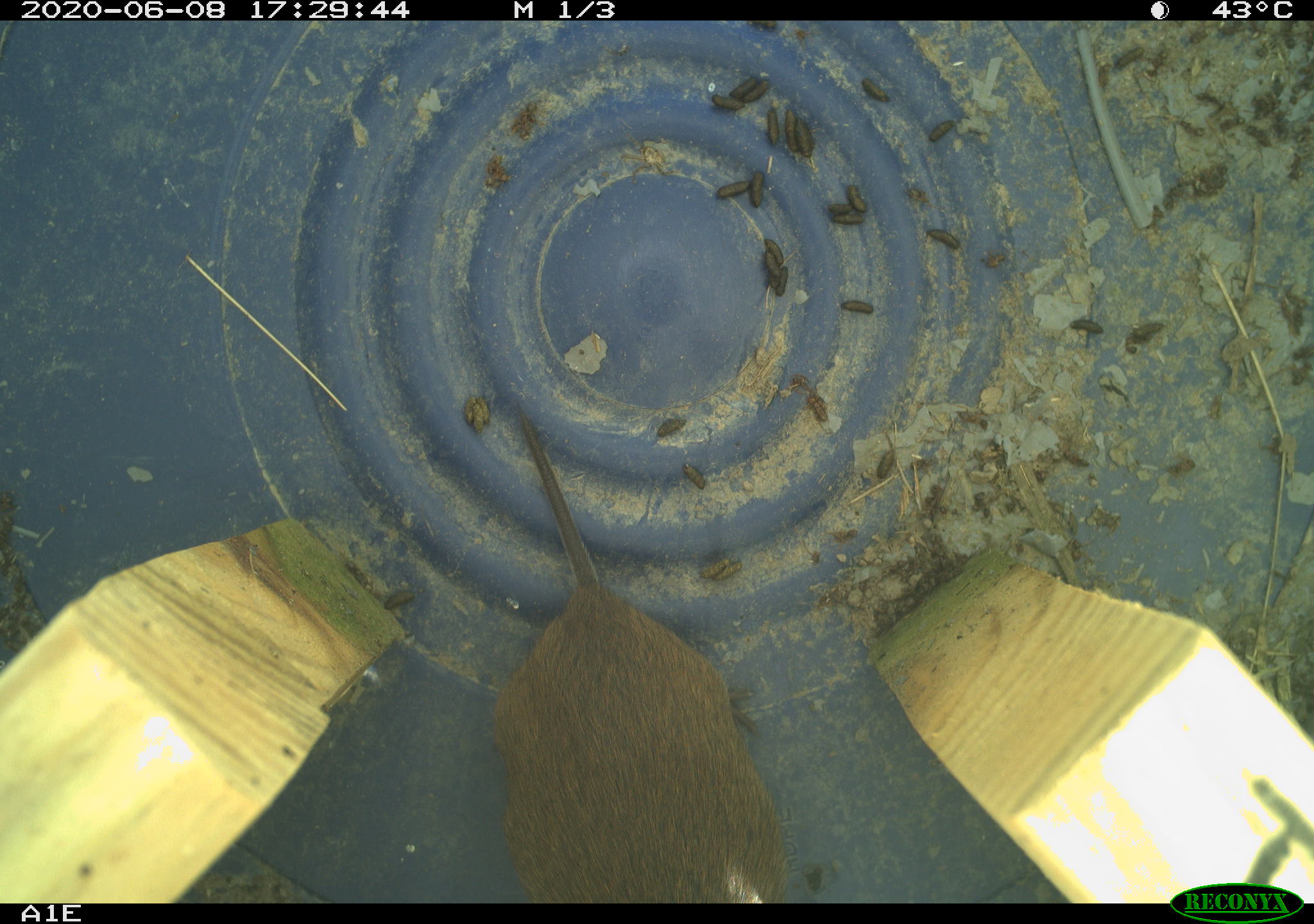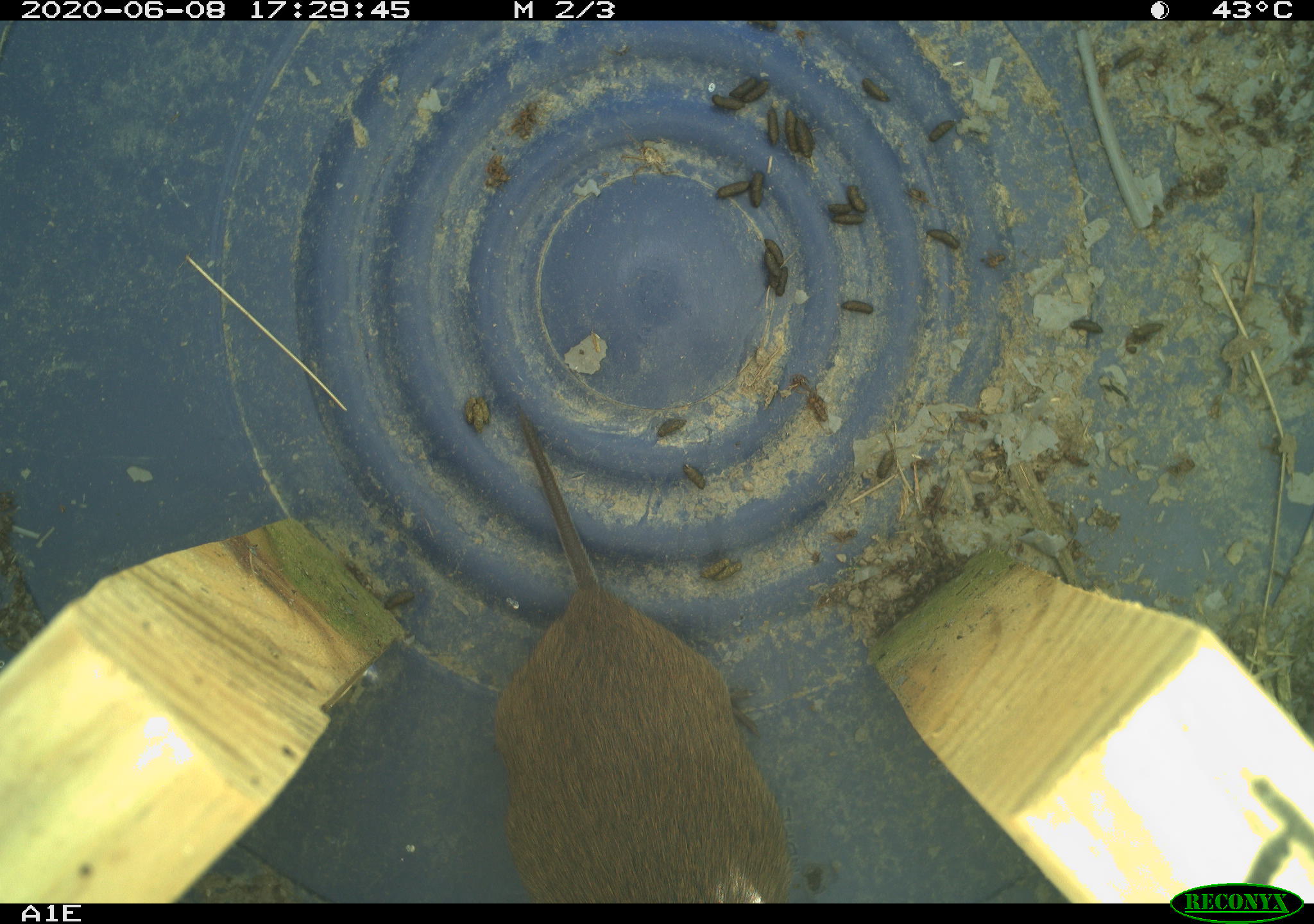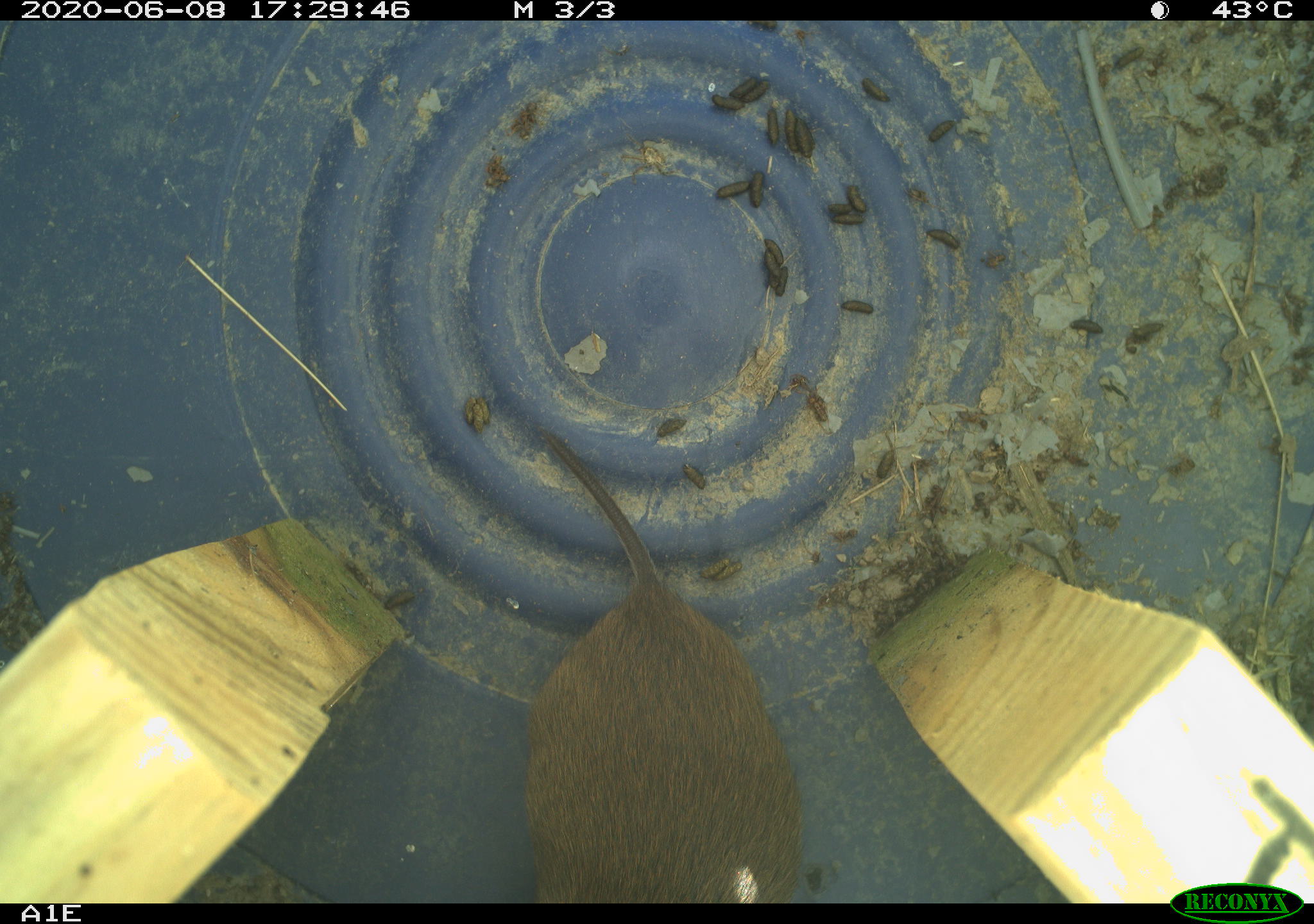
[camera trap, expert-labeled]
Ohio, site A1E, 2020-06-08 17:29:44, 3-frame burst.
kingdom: Animalia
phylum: Chordata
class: Mammalia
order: Rodentia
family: Cricetidae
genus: Microtus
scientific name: Microtus pennsylvanicus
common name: meadow vole